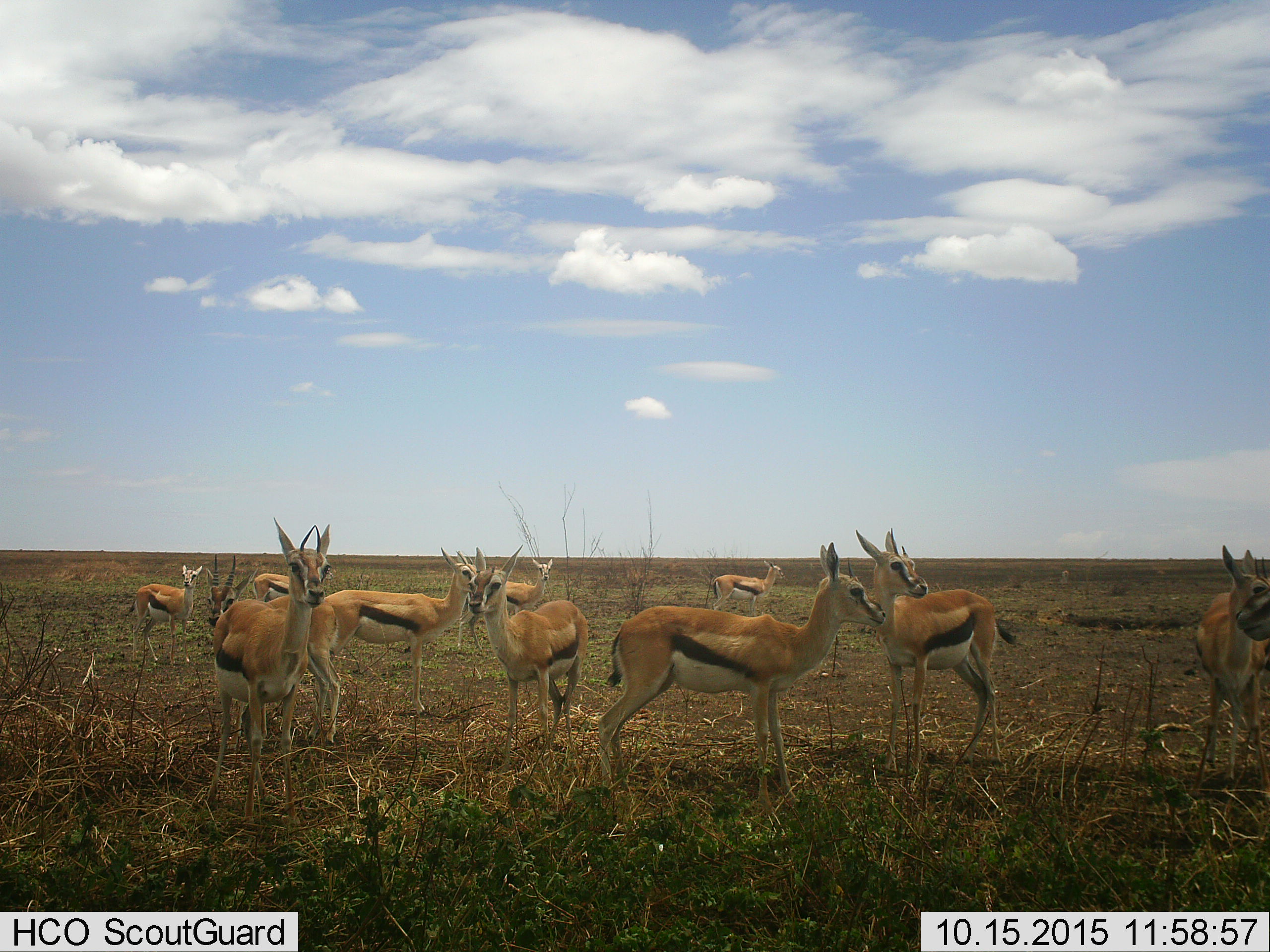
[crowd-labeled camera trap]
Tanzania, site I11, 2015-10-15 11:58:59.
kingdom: Animalia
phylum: Chordata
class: Mammalia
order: Artiodactyla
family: Bovidae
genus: Eudorcas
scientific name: Eudorcas thomsonii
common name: thomson's gazelle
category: gazellethomsons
Gazellethomsons (thomson's gazelle) (Eudorcas thomsonii), count 11-50. Behavior (volunteer vote fractions): standing 100%, resting 0%, moving 0%, interacting 11%. Young present (vote fraction): 33%. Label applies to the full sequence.